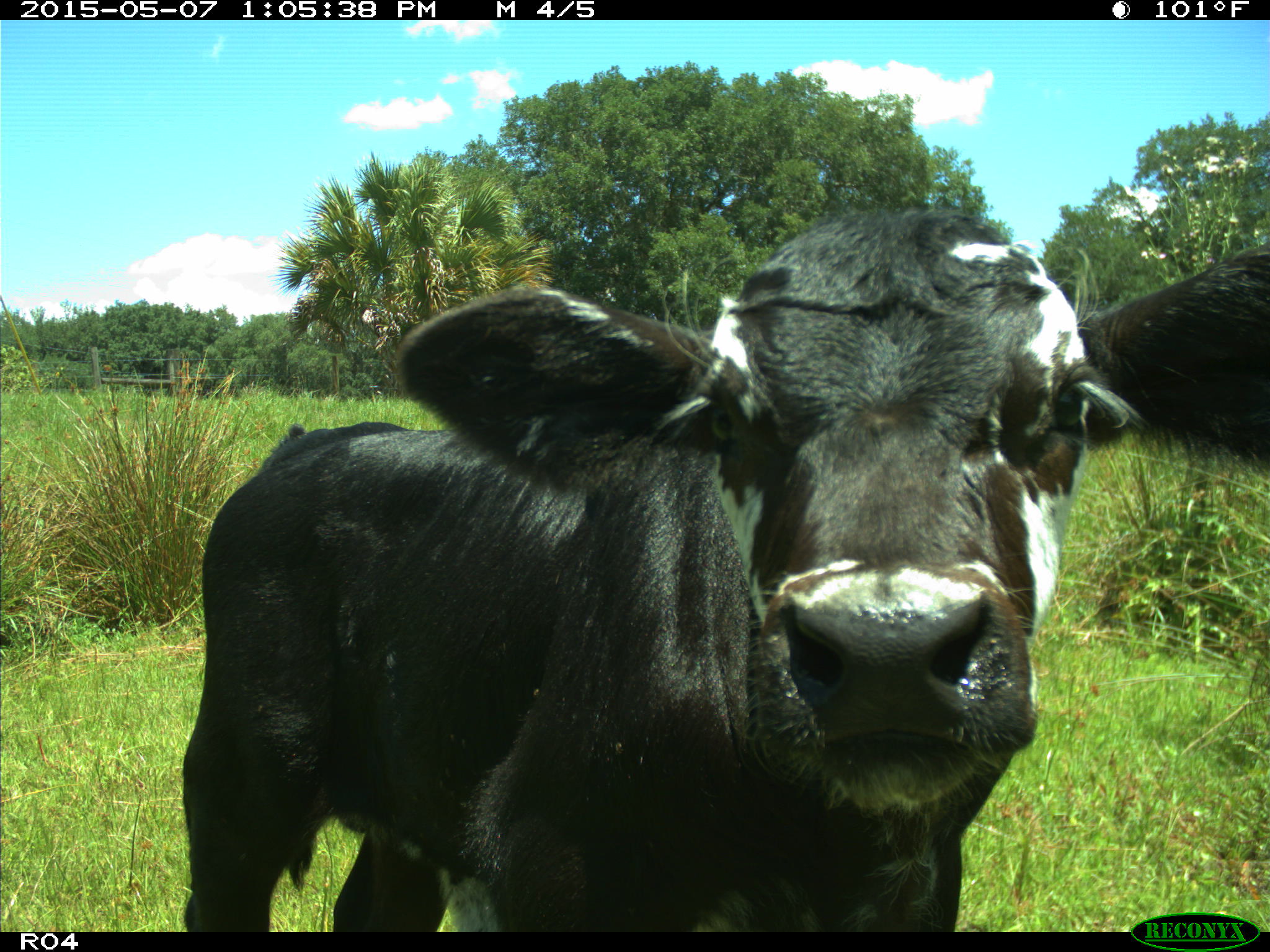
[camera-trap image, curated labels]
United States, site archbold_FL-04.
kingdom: Animalia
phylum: Chordata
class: Mammalia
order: Artiodactyla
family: Bovidae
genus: Bos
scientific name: Bos taurus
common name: domestic cow